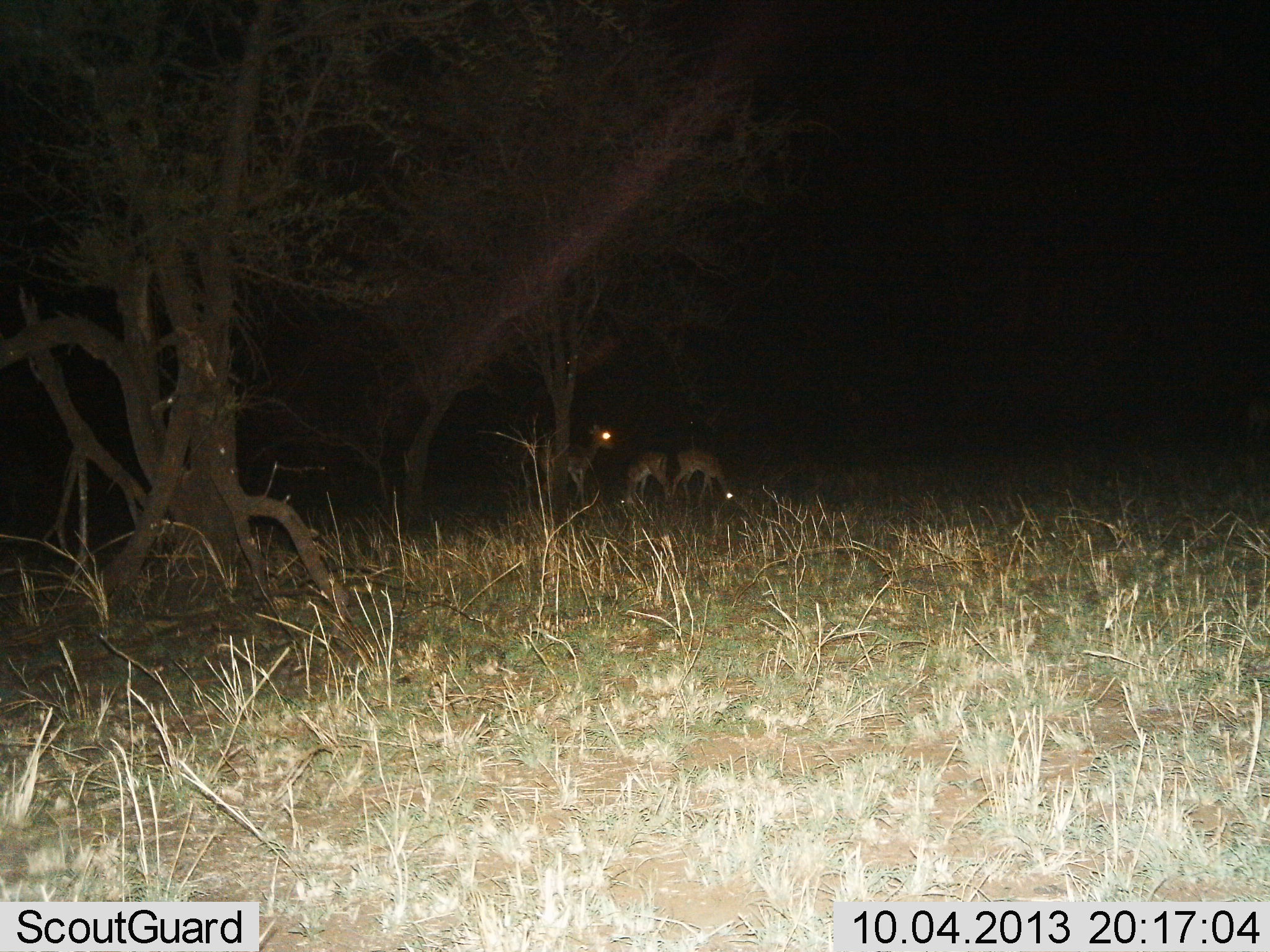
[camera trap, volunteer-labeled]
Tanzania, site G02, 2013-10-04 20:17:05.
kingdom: Animalia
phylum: Chordata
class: Mammalia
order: Artiodactyla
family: Bovidae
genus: Nanger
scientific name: Nanger granti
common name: grant's gazelle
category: gazellegrants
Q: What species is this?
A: Gazellegrants (grant's gazelle) (Nanger granti).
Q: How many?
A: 3.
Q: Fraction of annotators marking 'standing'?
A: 100%.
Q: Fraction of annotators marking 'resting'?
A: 0%.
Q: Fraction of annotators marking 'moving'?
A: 0%.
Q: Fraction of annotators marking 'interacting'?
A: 0%.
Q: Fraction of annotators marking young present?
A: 0%.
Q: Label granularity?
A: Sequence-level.